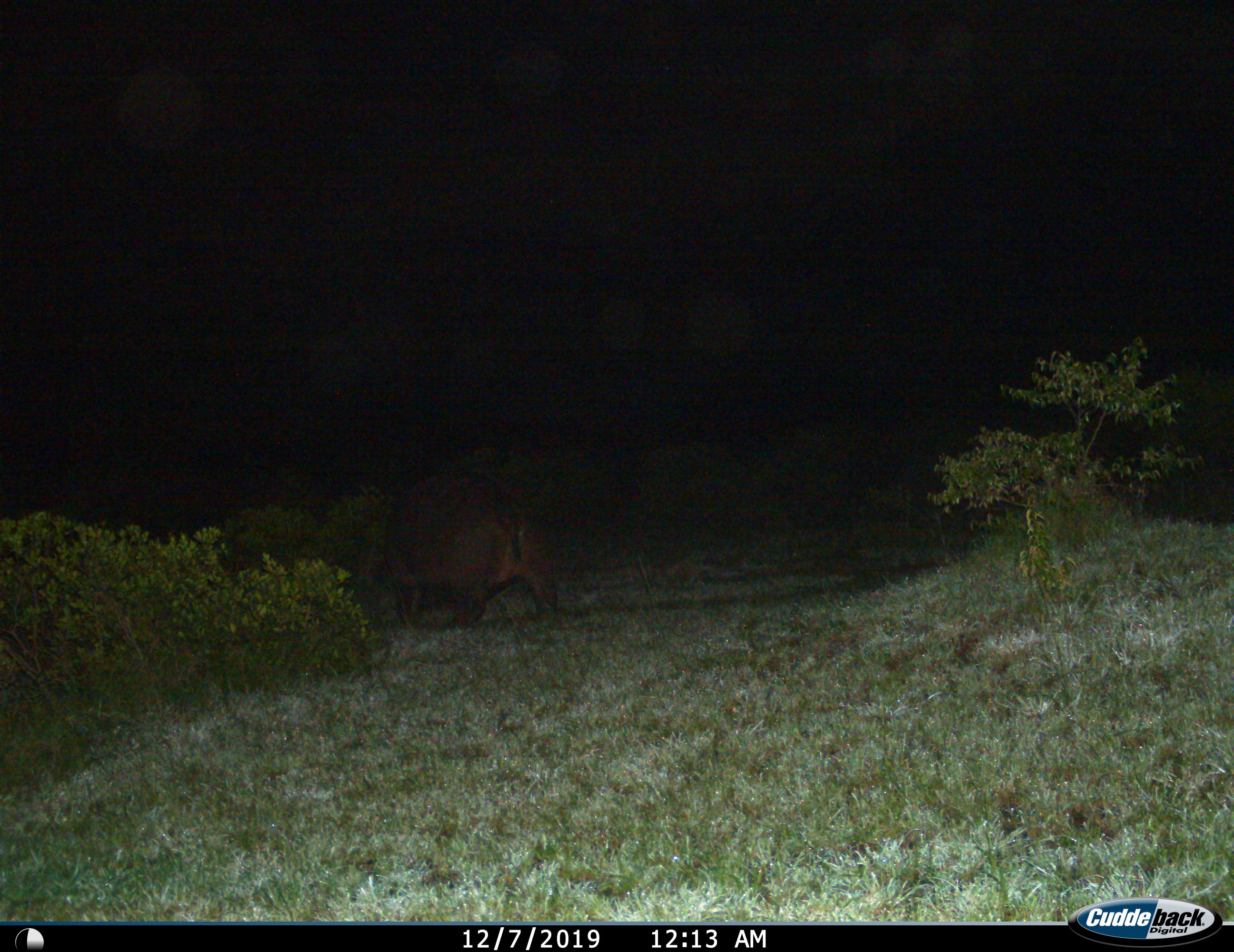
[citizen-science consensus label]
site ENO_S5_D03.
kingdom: Animalia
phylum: Chordata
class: Mammalia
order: Artiodactyla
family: Hippopotamidae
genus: Hippopotamus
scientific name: Hippopotamus amphibius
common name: hippopotamus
Hippopotamus (Hippopotamus amphibius), count 1. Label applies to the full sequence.